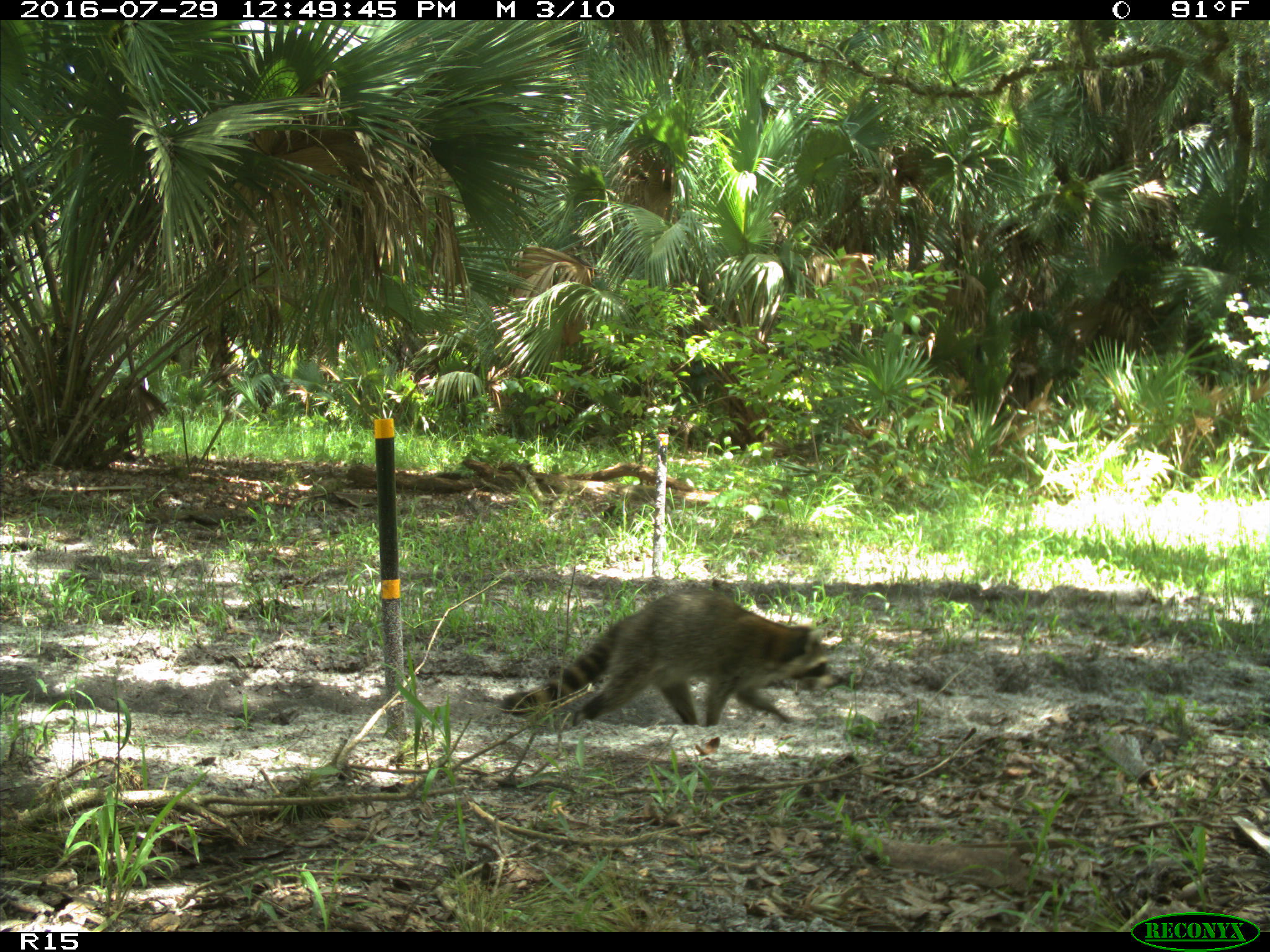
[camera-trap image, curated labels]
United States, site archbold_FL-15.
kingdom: Animalia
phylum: Chordata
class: Mammalia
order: Carnivora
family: Procyonidae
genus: Procyon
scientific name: Procyon lotor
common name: common raccoon